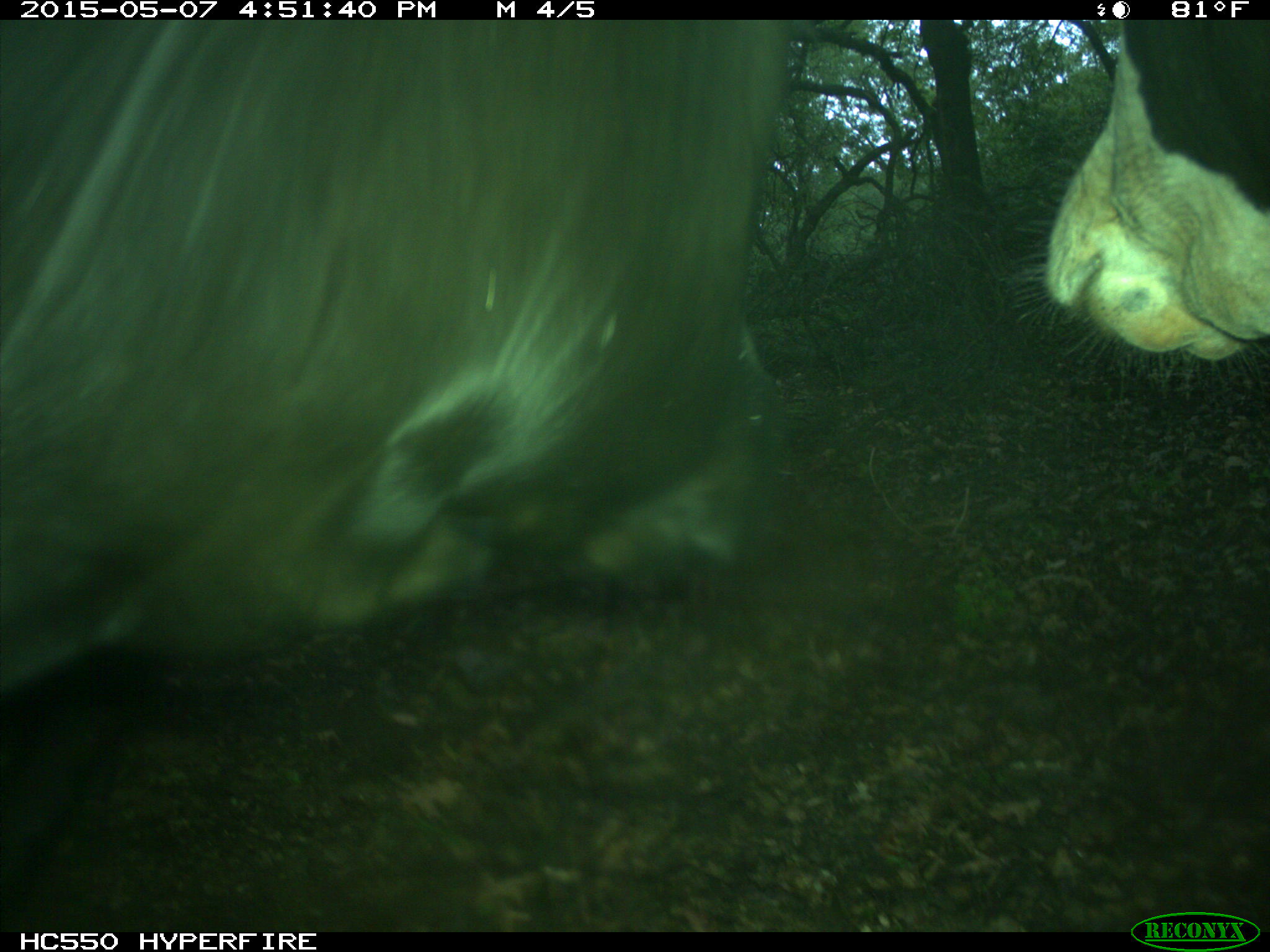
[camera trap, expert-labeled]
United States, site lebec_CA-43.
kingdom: Animalia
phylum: Chordata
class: Mammalia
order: Artiodactyla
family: Bovidae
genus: Bos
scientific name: Bos taurus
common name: domestic cow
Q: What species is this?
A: Bos taurus (domestic cow).